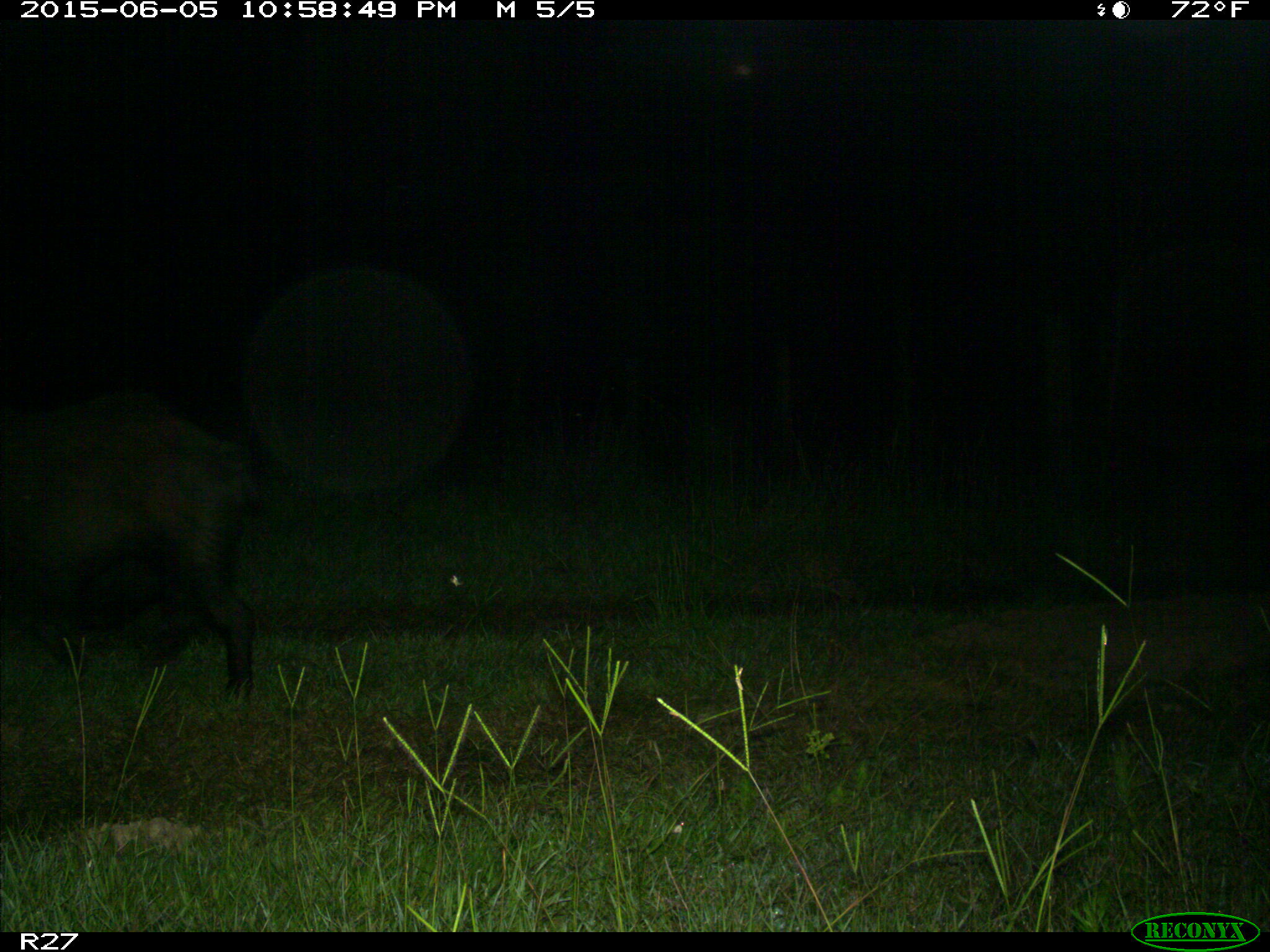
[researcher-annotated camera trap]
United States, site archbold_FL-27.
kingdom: Animalia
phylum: Chordata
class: Mammalia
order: Artiodactyla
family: Suidae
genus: Sus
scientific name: Sus scrofa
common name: wild boar